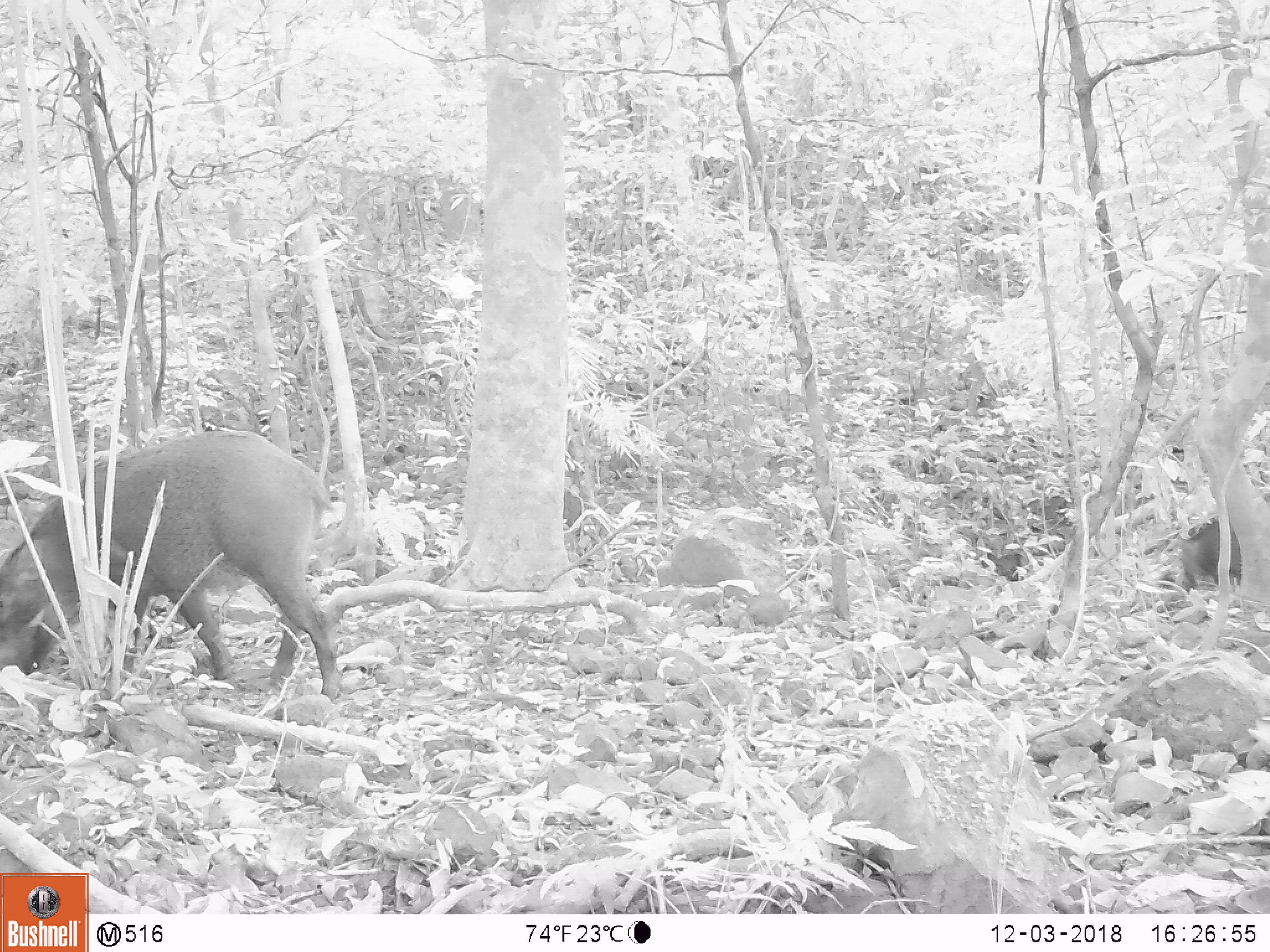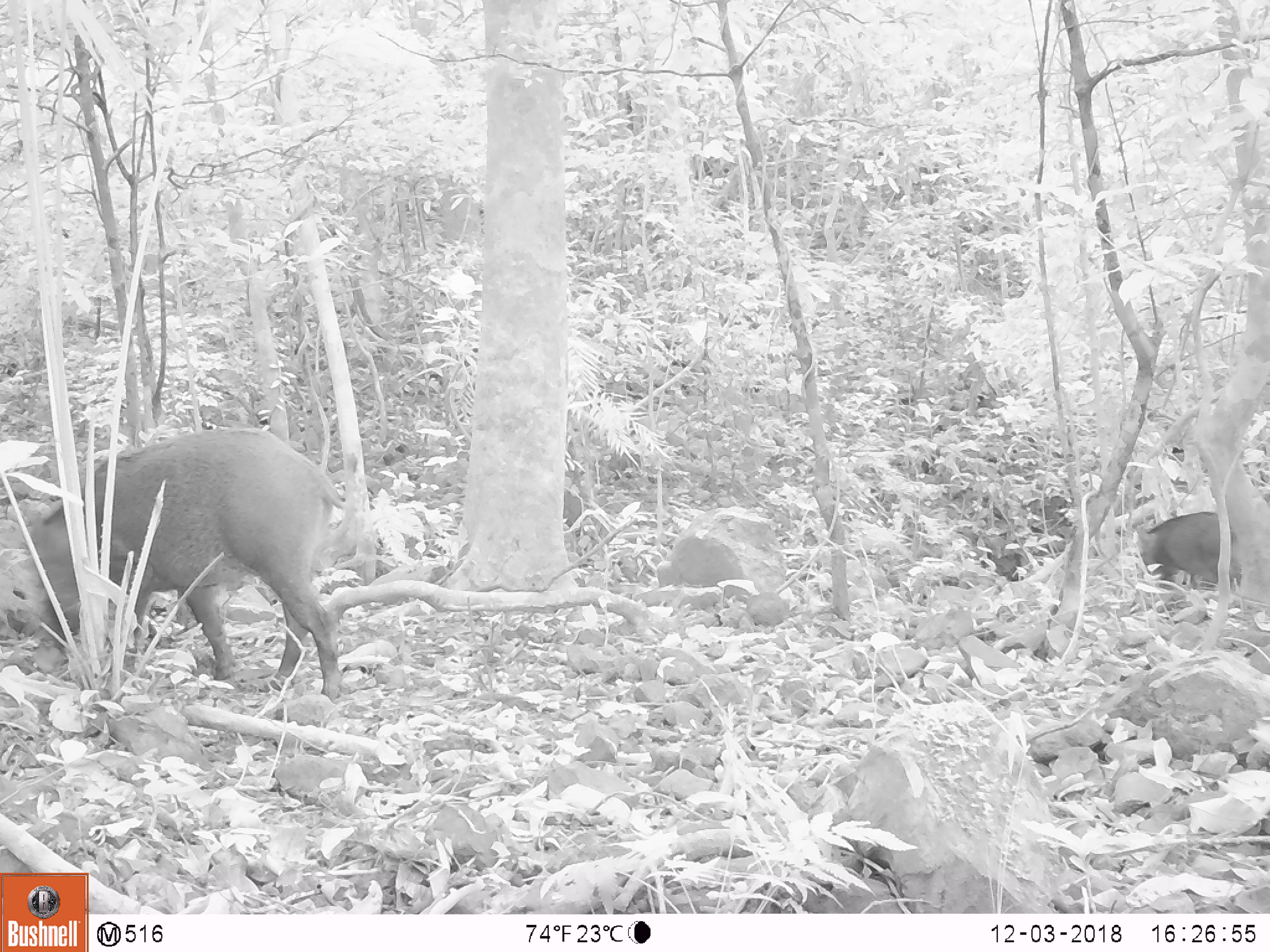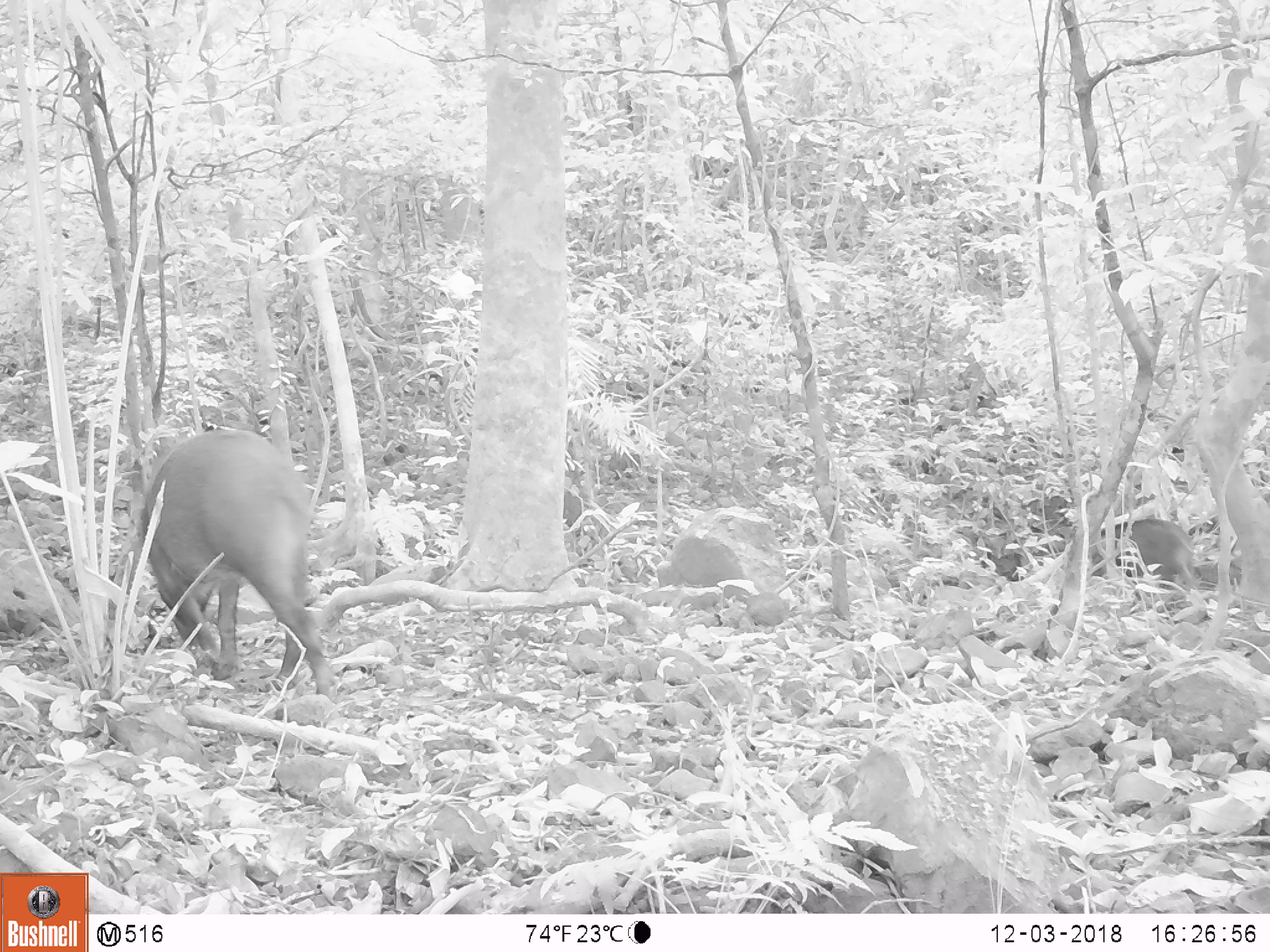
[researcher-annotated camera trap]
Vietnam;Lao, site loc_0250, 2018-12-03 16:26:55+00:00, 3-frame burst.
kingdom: Animalia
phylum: Chordata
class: Mammalia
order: Artiodactyla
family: Suidae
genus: Sus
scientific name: Sus scrofa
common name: eurasian wild pig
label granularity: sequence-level